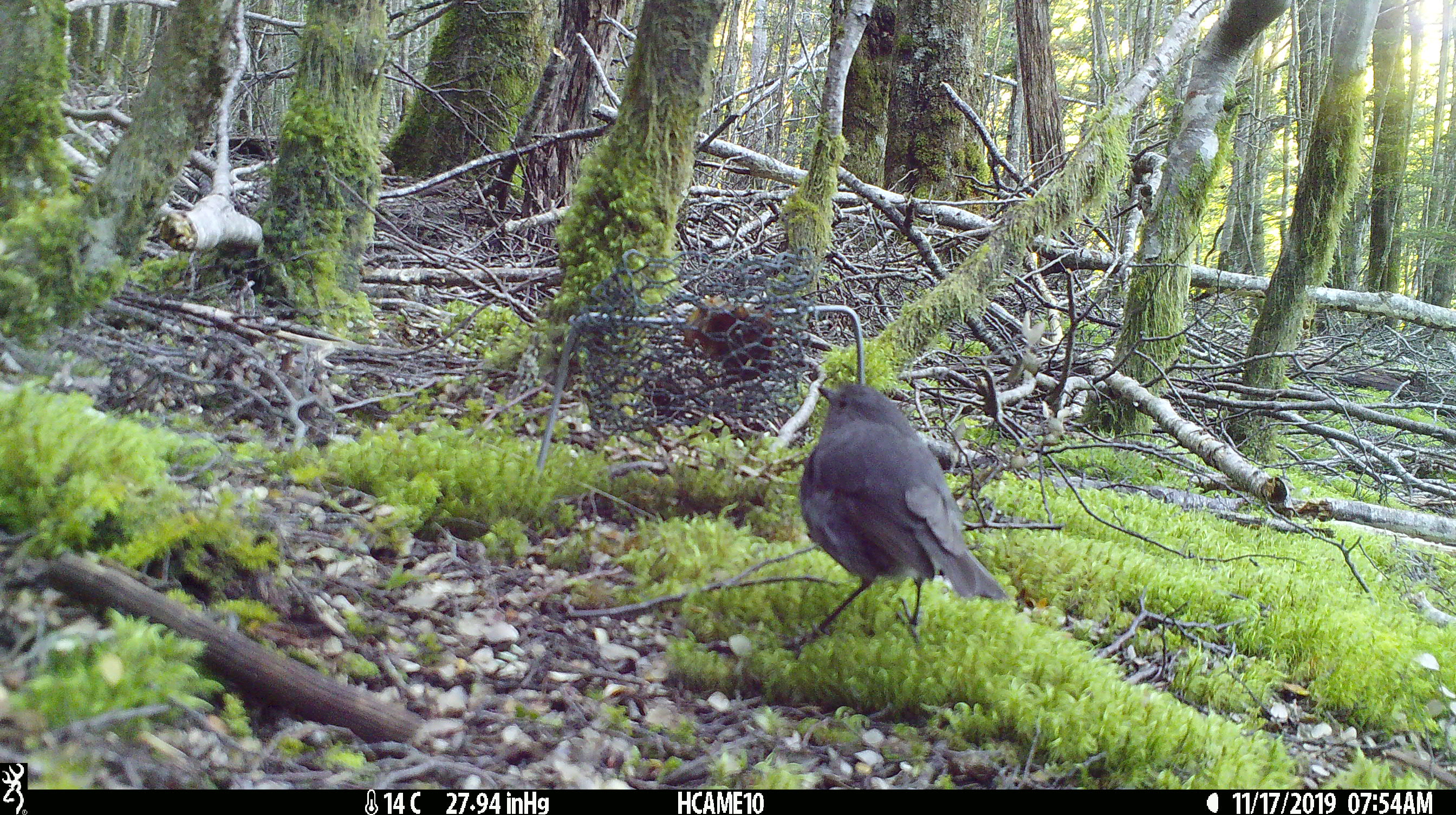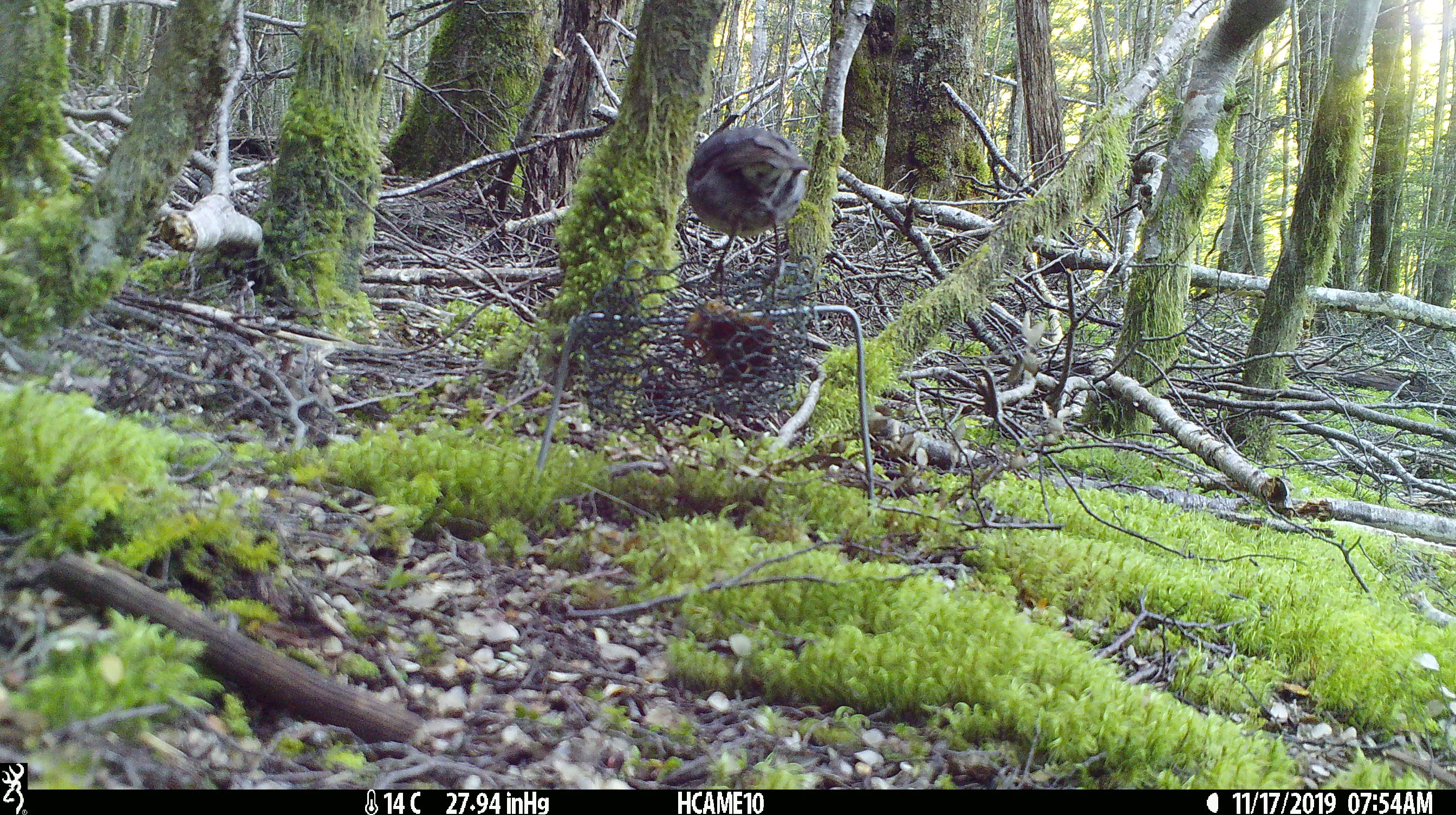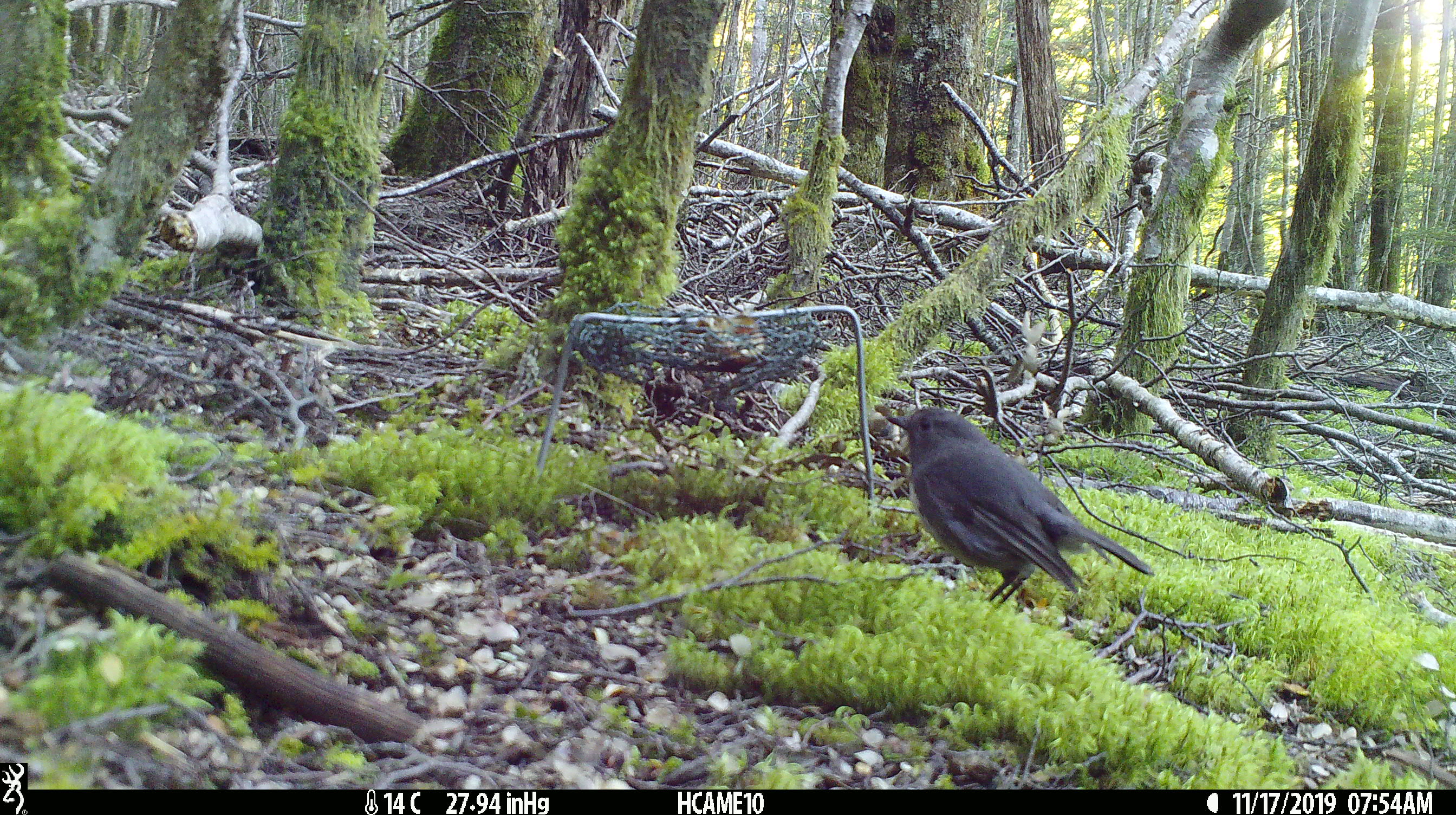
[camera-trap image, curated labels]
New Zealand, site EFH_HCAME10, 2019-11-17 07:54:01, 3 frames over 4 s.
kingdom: Animalia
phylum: Chordata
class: Aves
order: Passeriformes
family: Petroicidae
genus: Petroica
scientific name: Petroica australis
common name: new zealand robin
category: robin